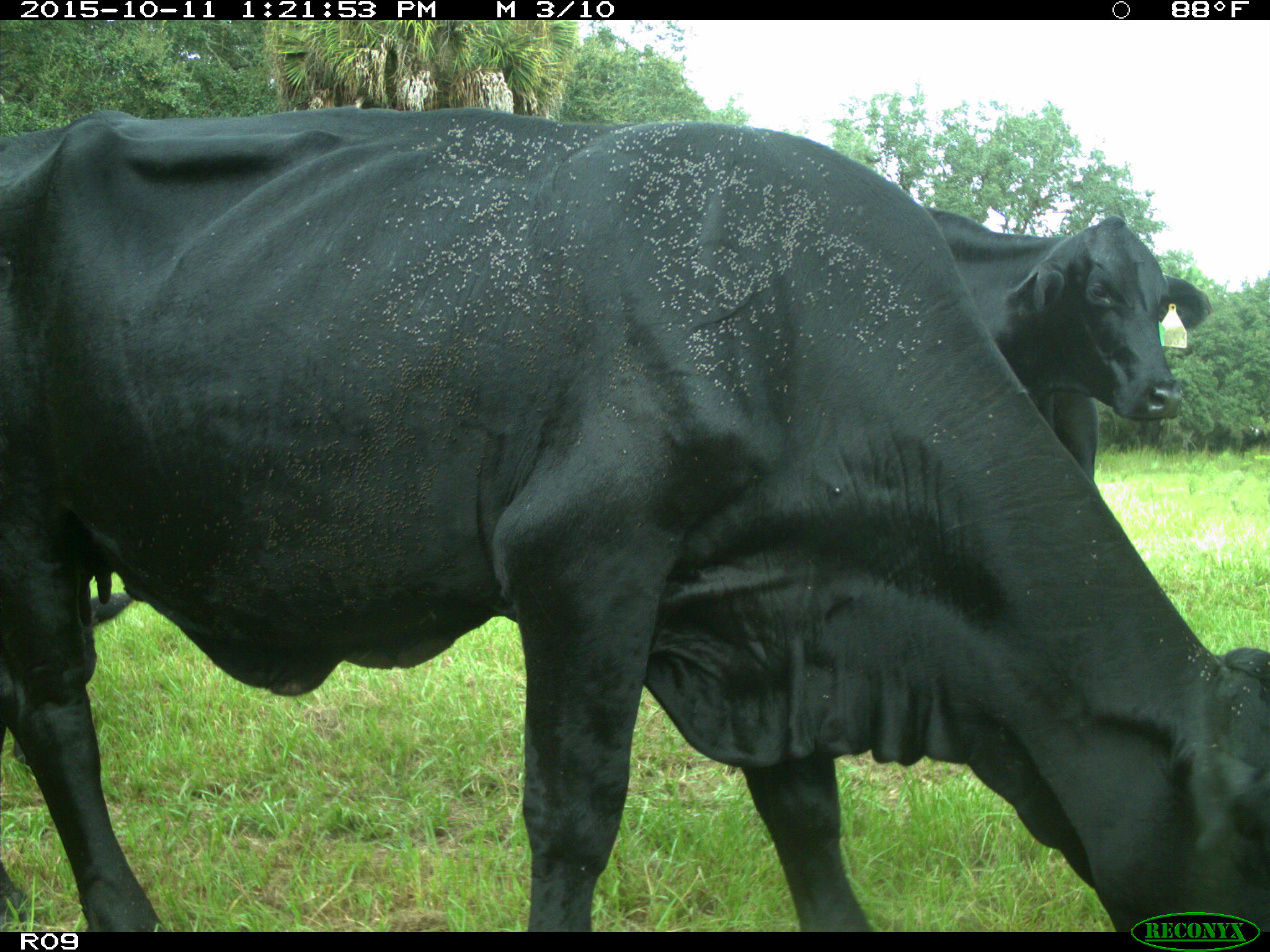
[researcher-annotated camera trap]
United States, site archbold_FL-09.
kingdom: Animalia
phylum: Chordata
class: Mammalia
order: Artiodactyla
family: Bovidae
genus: Bos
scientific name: Bos taurus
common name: domestic cow